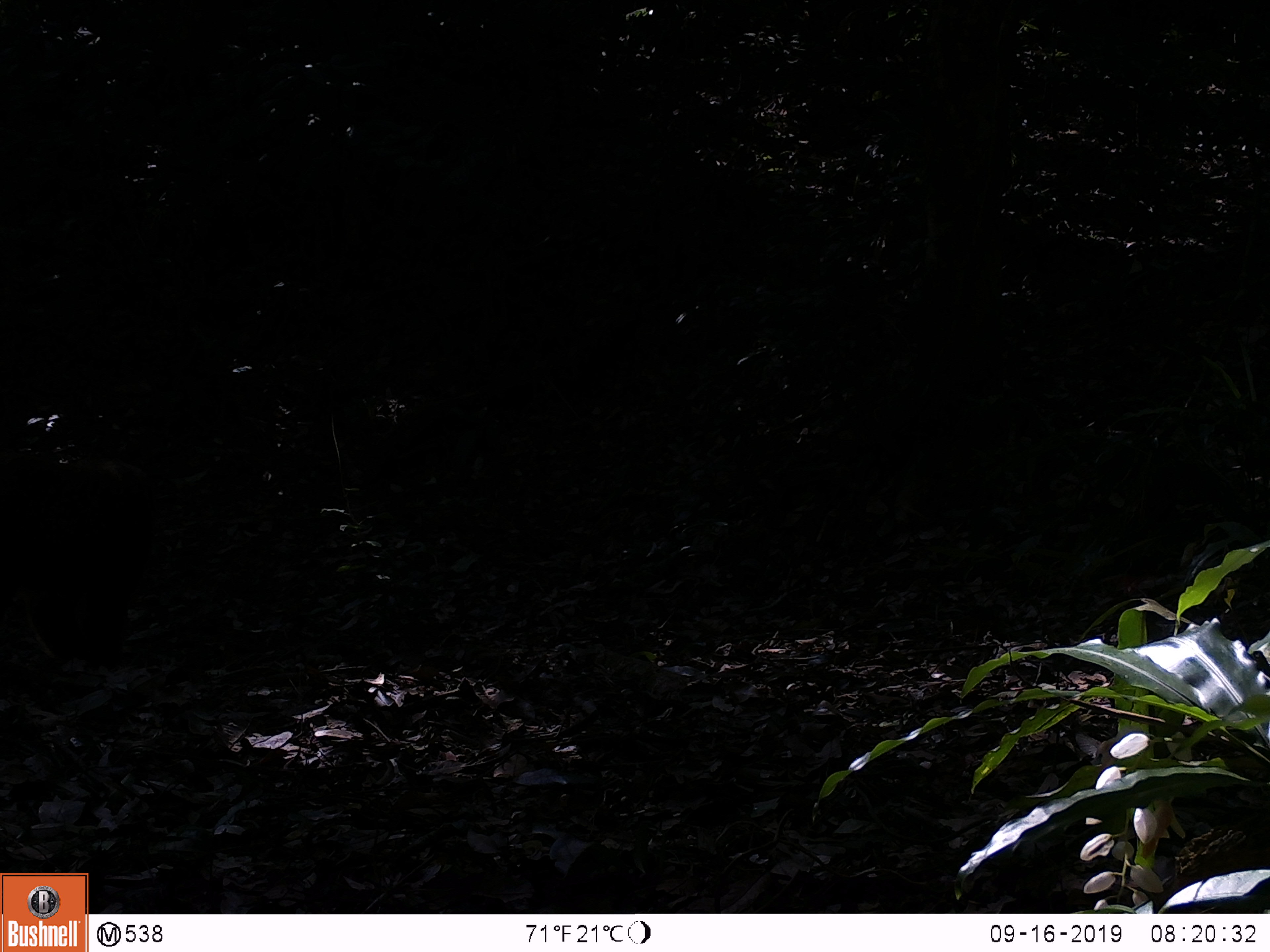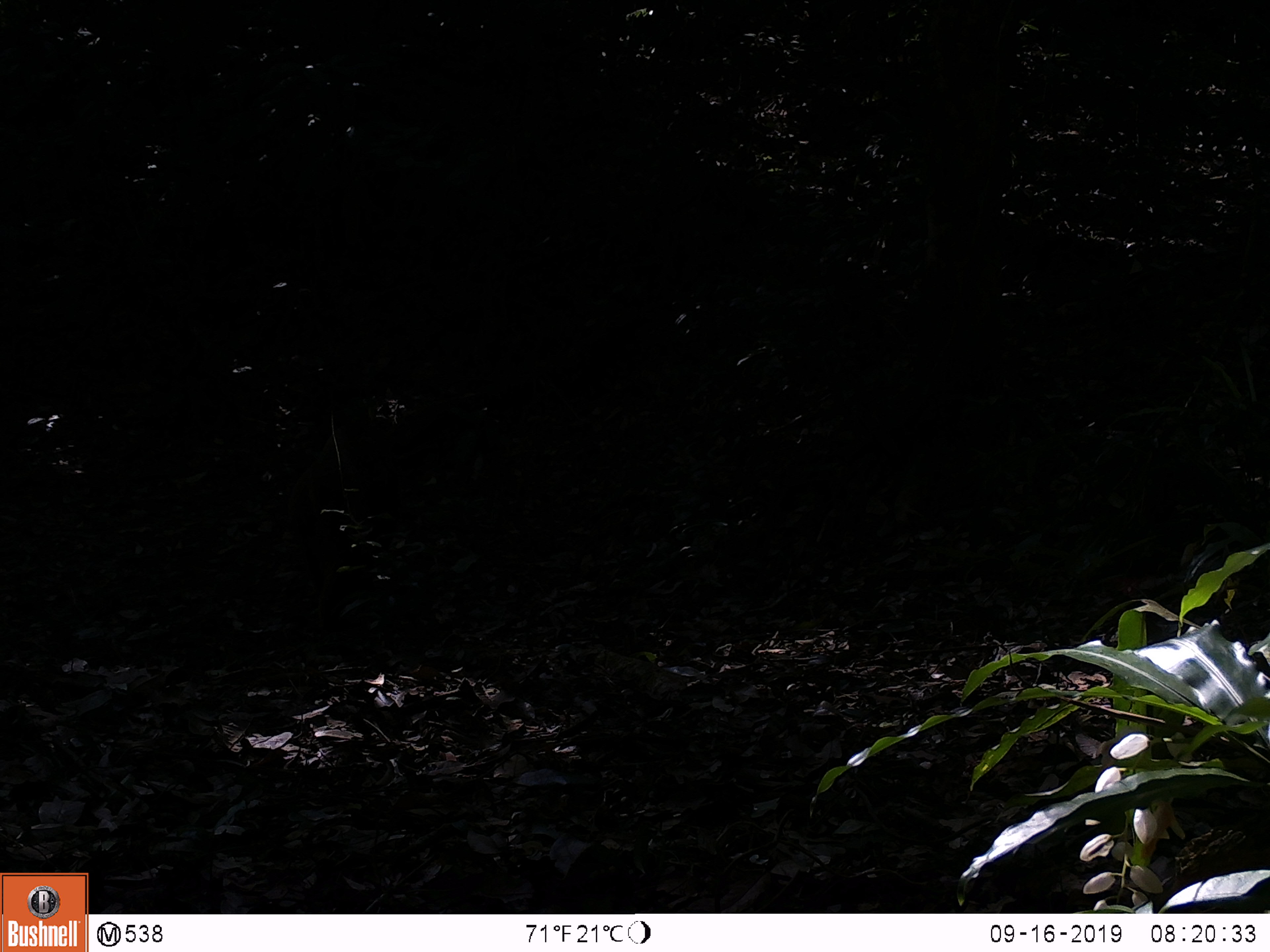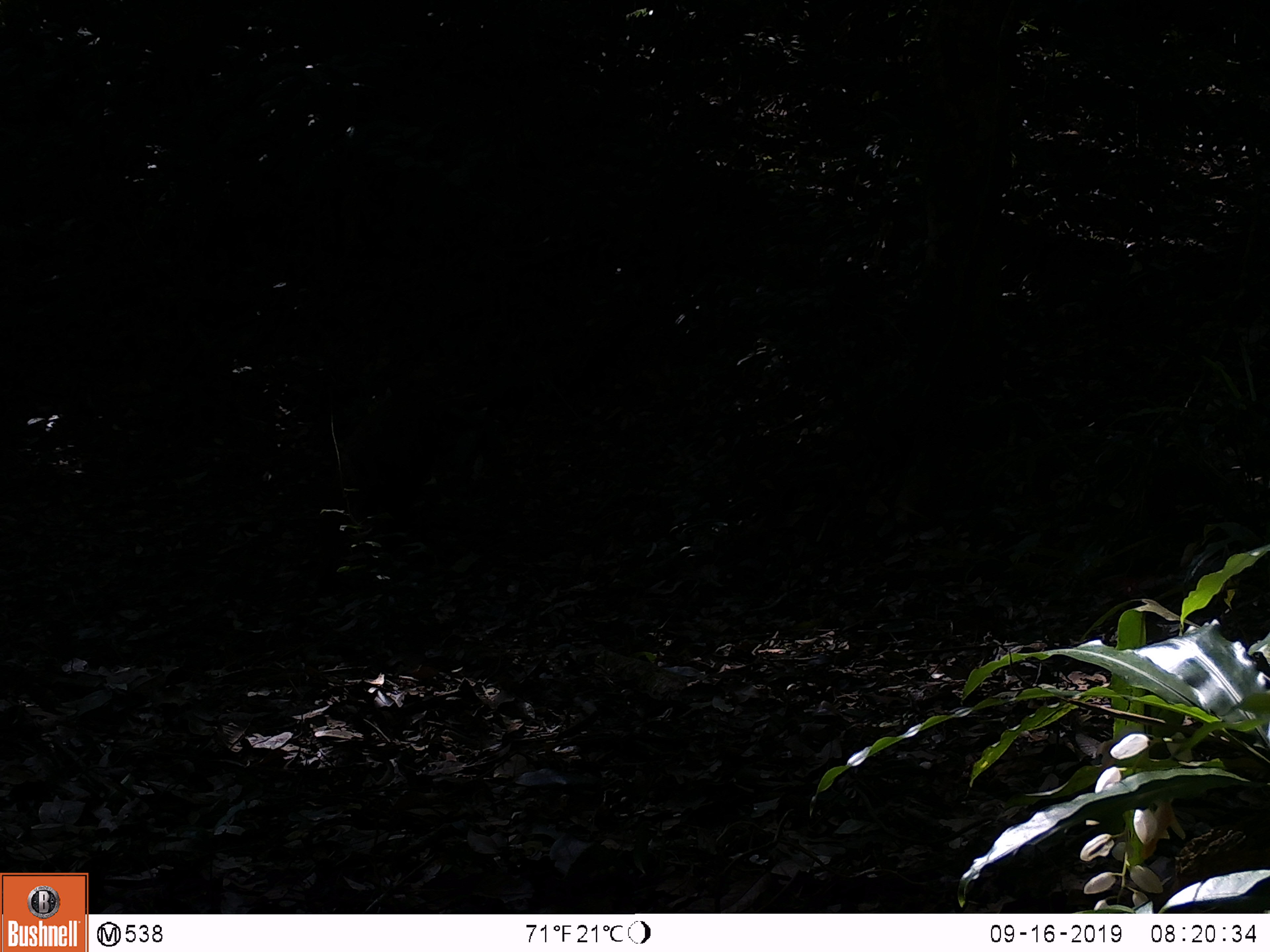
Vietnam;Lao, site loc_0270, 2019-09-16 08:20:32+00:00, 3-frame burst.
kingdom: Animalia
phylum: Chordata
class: Mammalia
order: Primates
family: Cercopithecidae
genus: Macaca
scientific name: Macaca arctoides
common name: stump-tailed macaque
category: stump tailed macaque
Stump tailed macaque (stump-tailed macaque) (Macaca arctoides). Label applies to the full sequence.